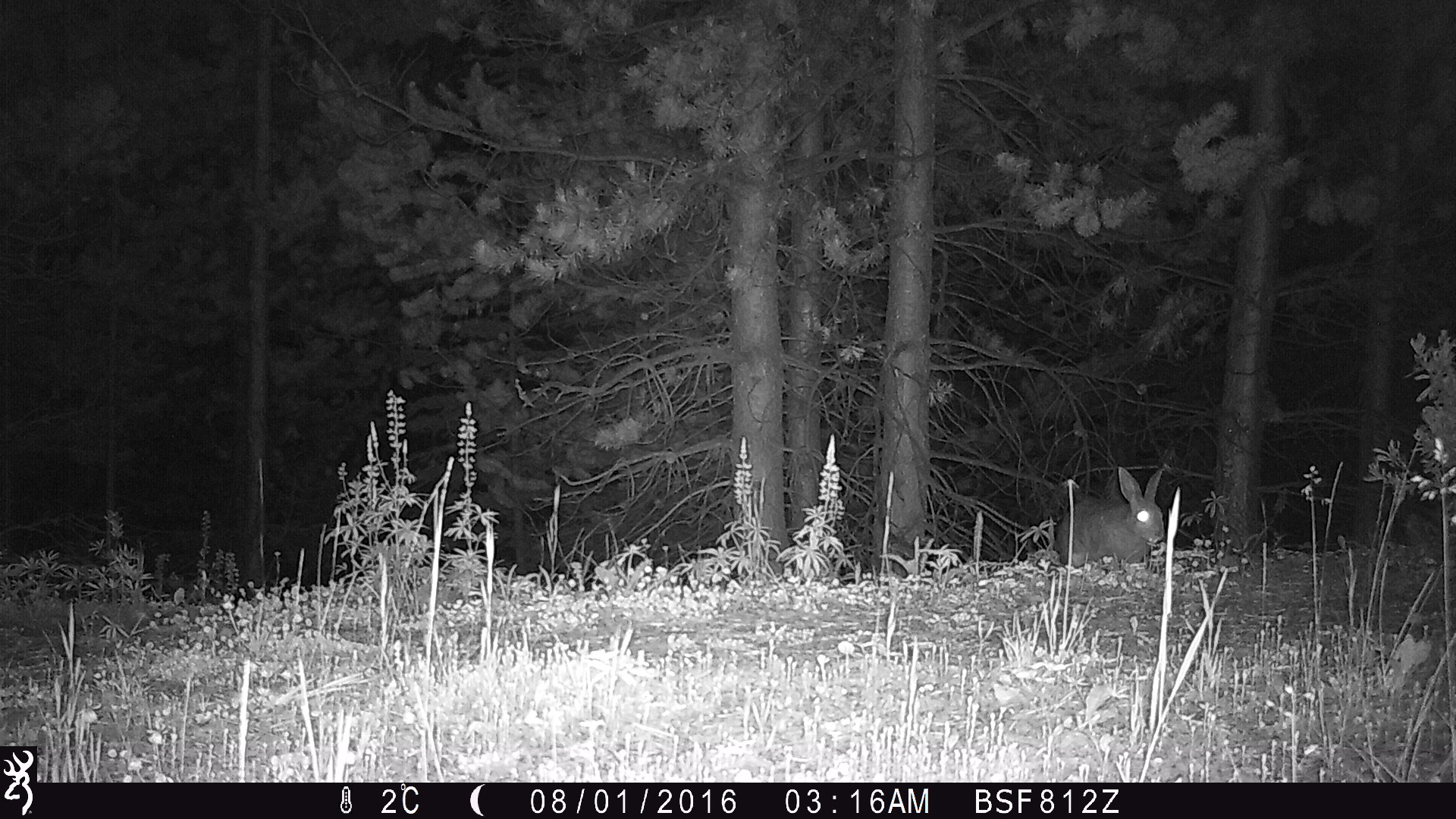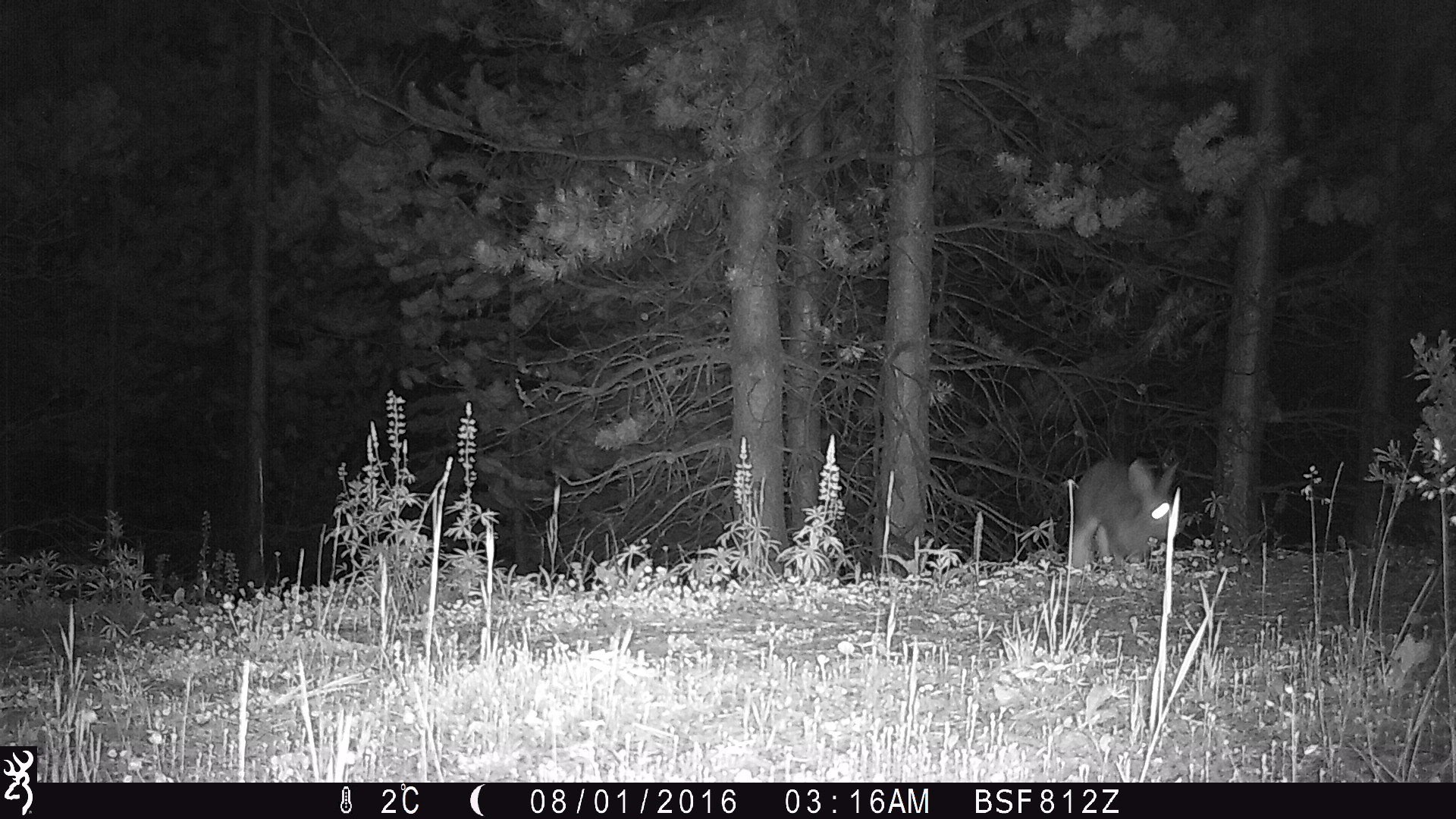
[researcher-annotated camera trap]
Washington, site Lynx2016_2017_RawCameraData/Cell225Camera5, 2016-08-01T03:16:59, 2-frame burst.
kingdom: Animalia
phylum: Chordata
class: Mammalia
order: Lagomorpha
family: Leporidae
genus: Lepus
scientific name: Lepus americanus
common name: snowshoe hare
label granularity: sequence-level